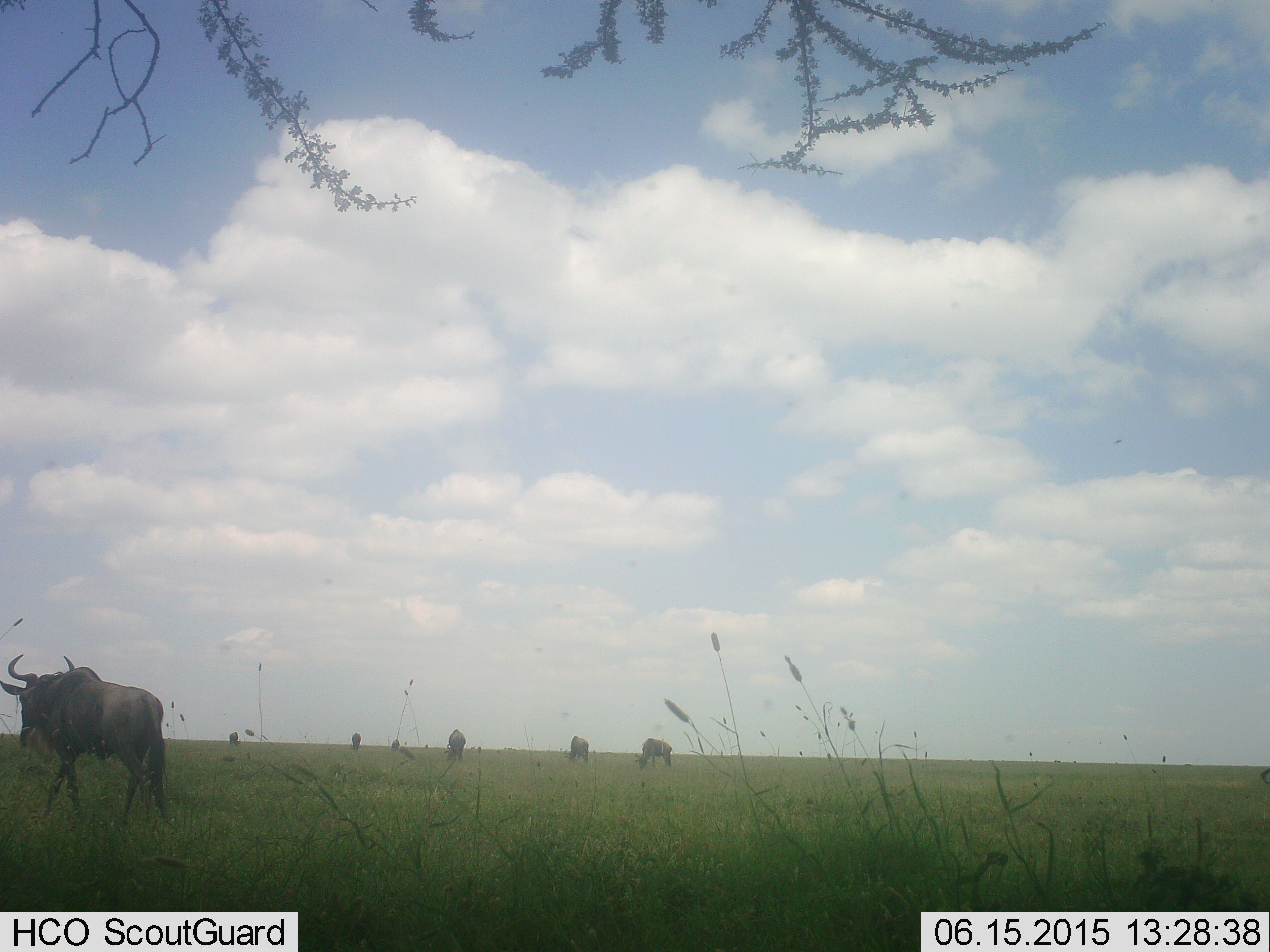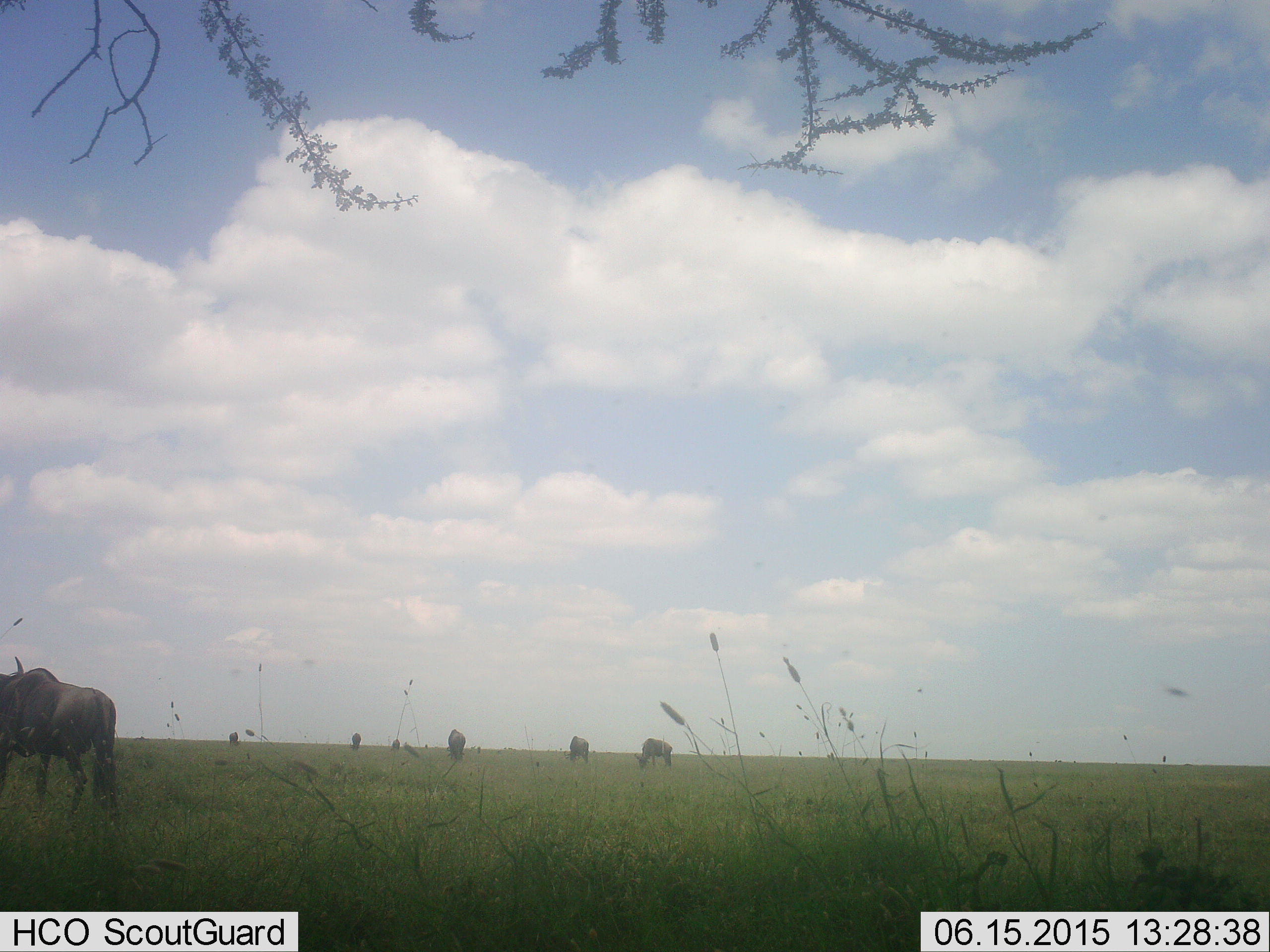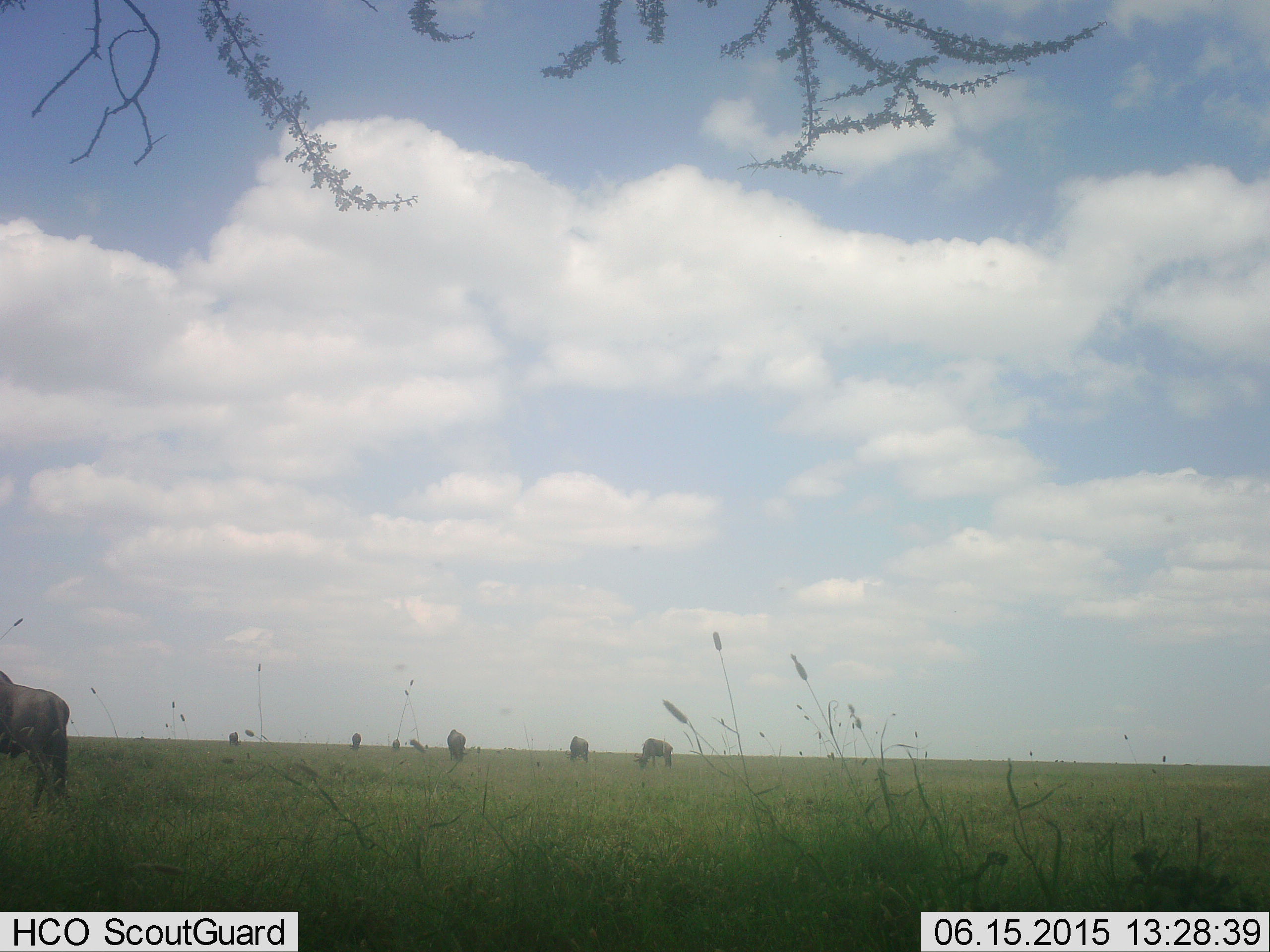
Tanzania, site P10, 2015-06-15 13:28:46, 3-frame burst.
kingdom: Animalia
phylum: Chordata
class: Mammalia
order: Artiodactyla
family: Bovidae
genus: Connochaetes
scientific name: Connochaetes taurinus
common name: blue wildebeest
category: wildebeest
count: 6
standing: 50%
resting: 10%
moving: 50%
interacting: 0%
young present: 0%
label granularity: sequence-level